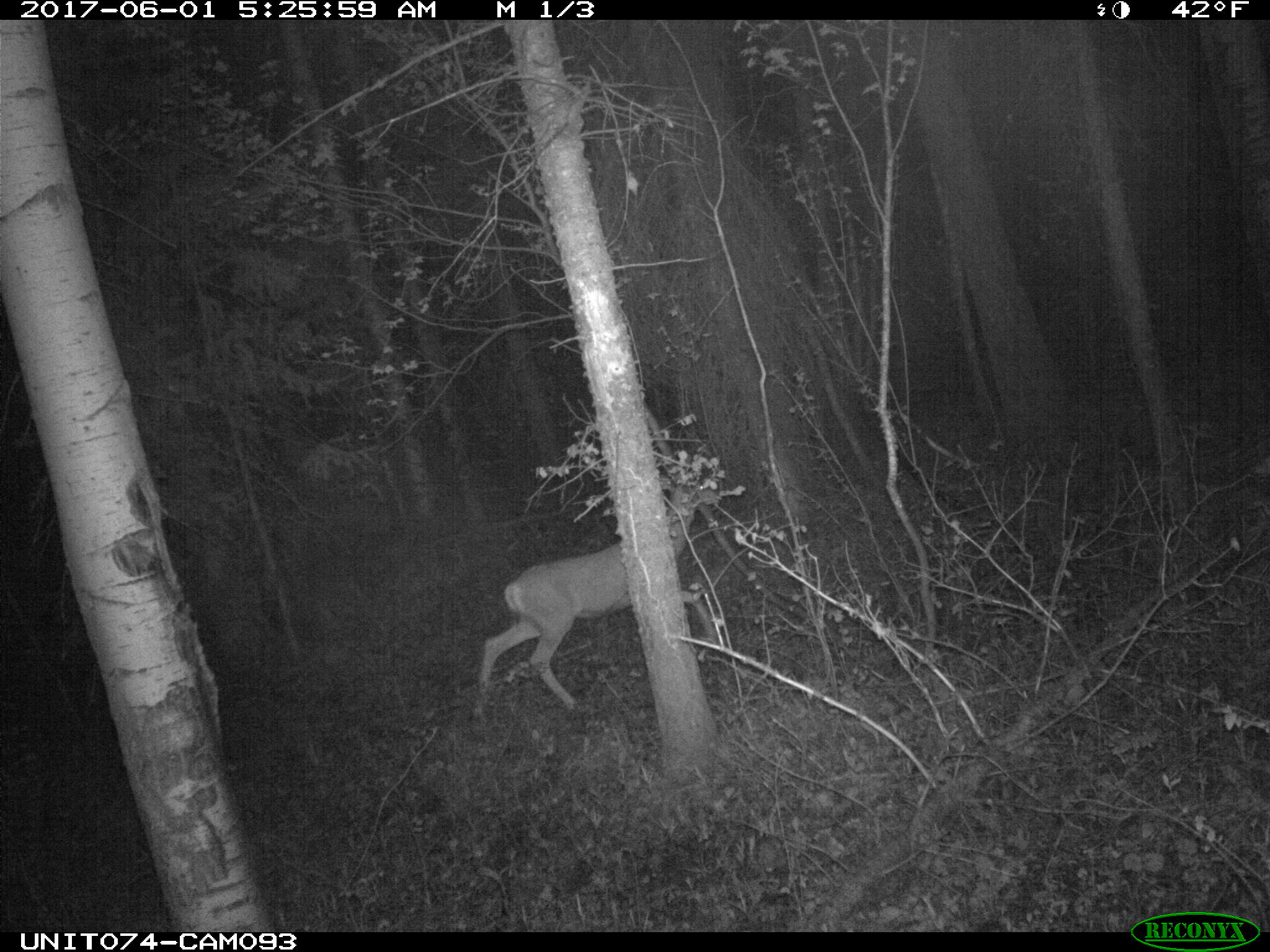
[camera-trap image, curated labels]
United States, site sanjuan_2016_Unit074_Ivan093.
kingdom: Animalia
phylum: Chordata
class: Mammalia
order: Artiodactyla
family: Cervidae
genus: Odocoileus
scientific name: Odocoileus hemionus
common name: mule deer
Odocoileus hemionus (mule deer).